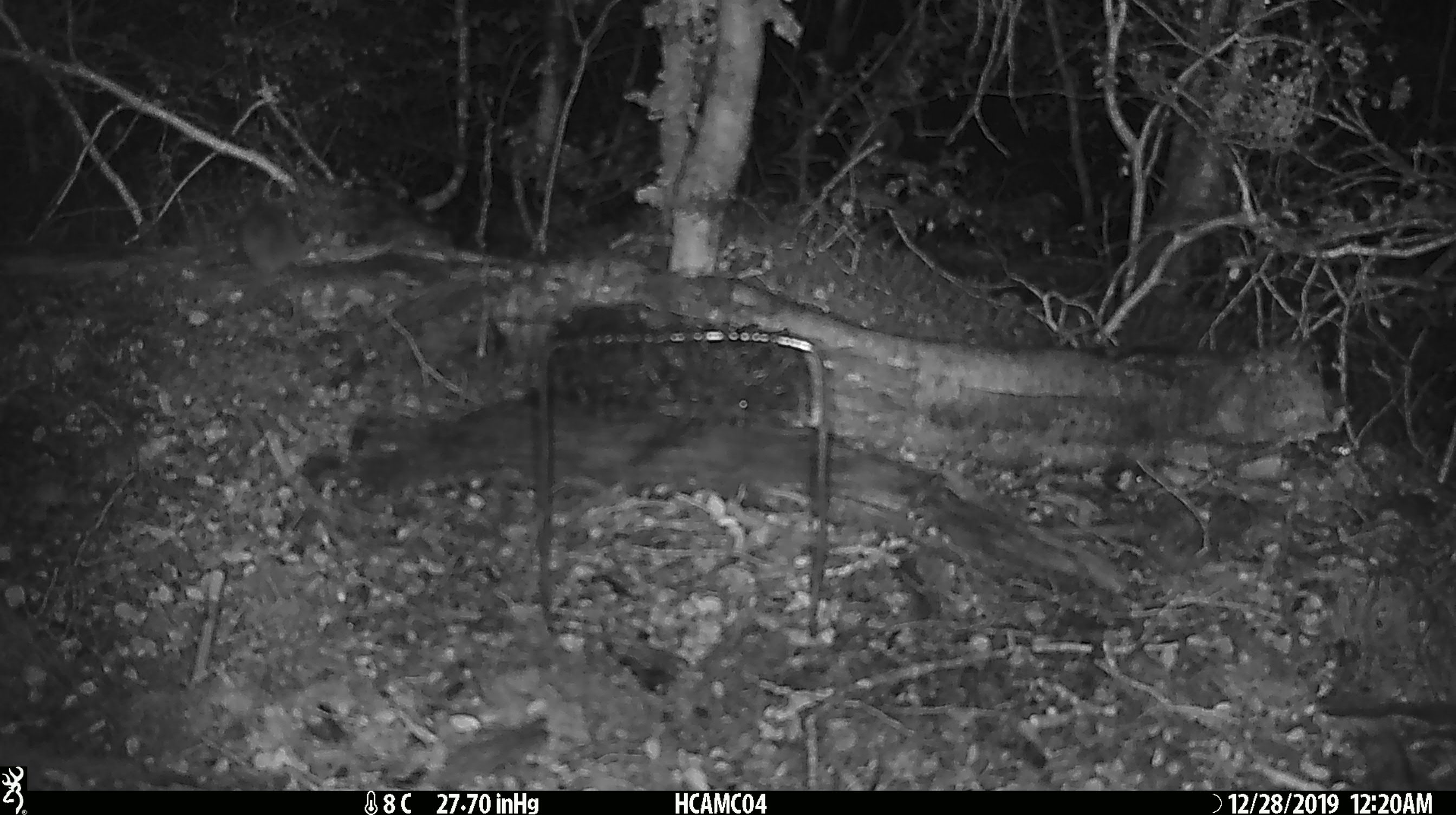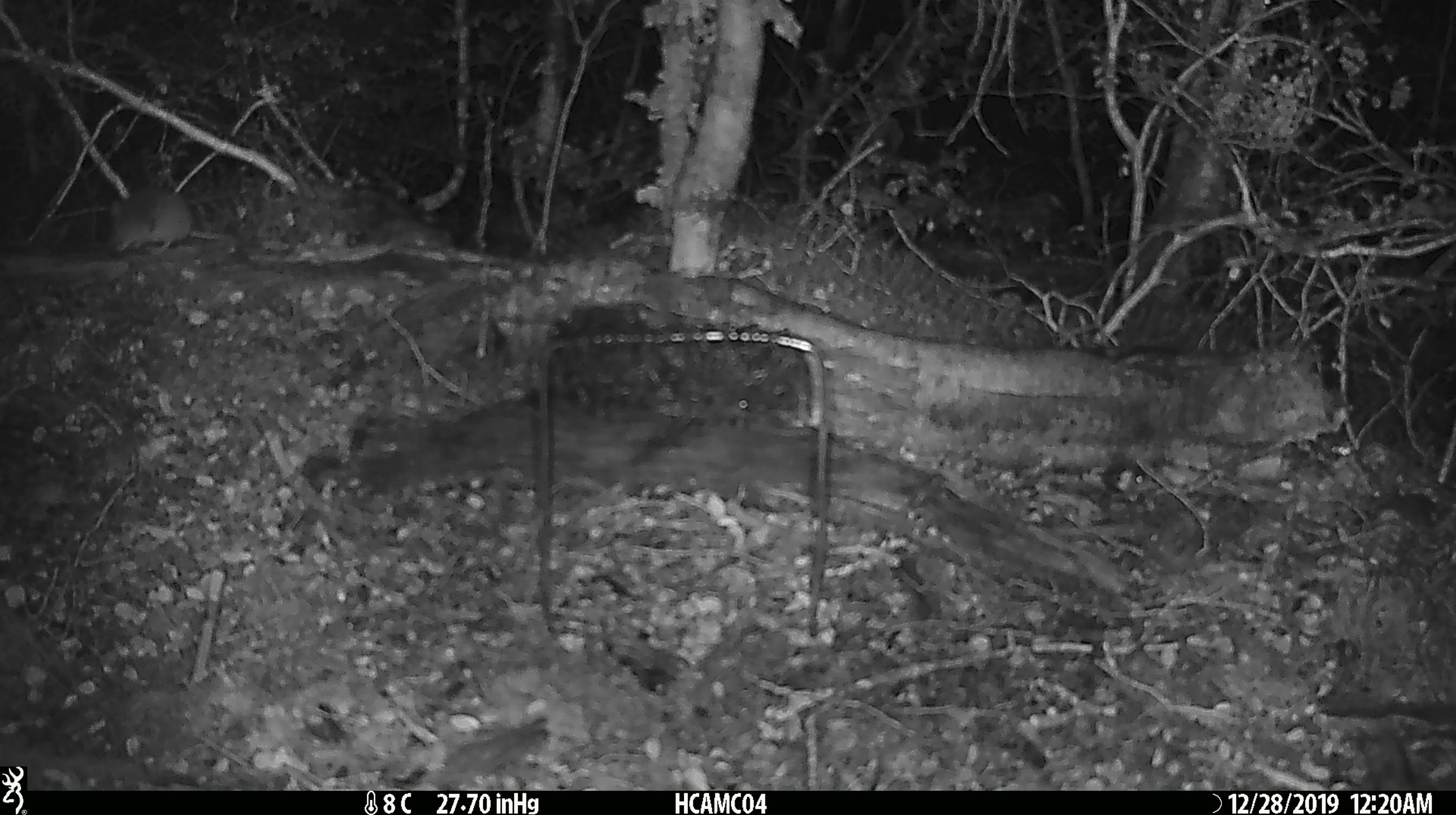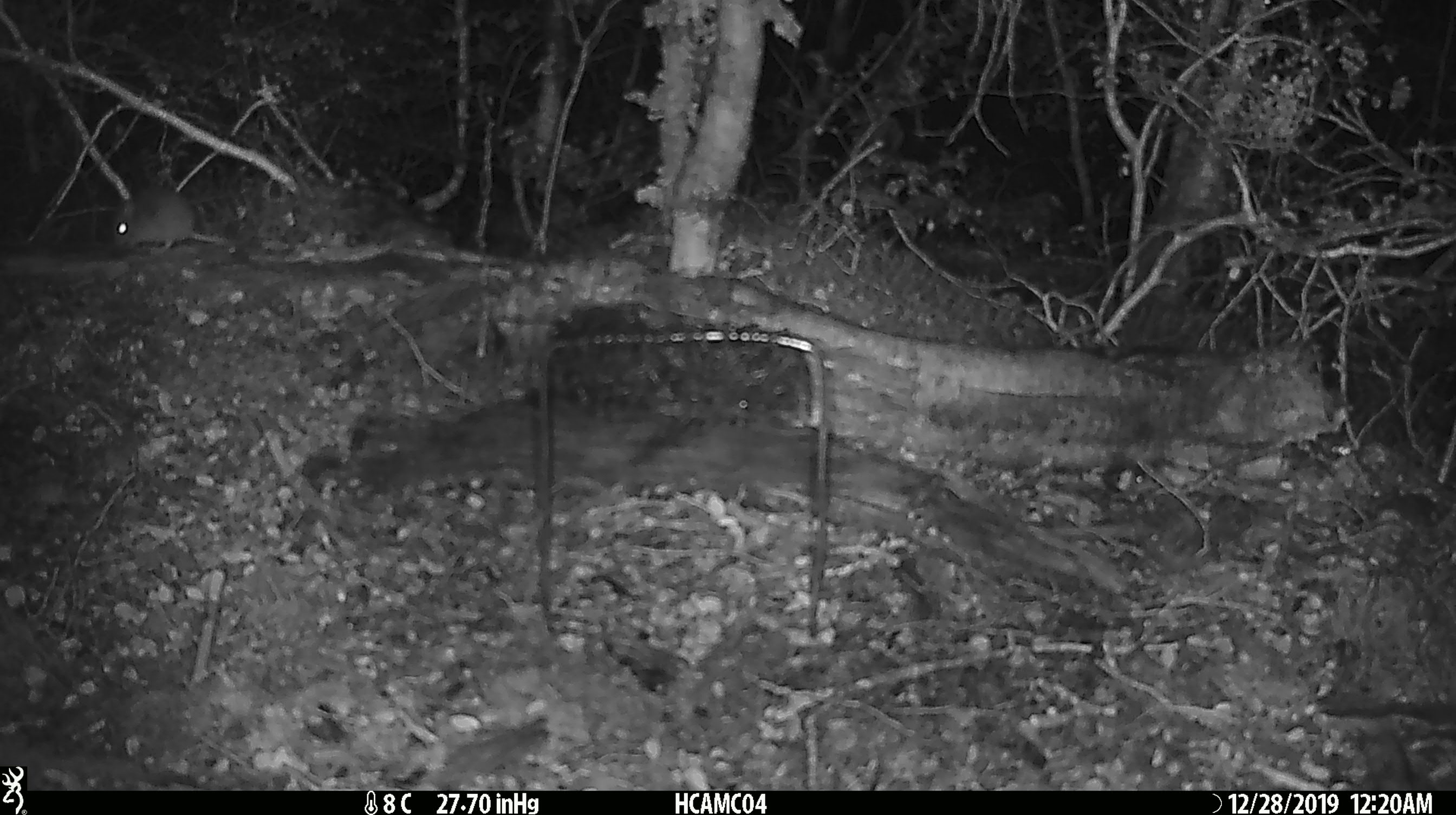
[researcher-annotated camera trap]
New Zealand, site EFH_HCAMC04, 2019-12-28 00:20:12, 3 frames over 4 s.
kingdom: Animalia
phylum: Chordata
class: Mammalia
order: Rodentia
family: Muridae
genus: Mus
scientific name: Mus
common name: mouse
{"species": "mouse (Mus)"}